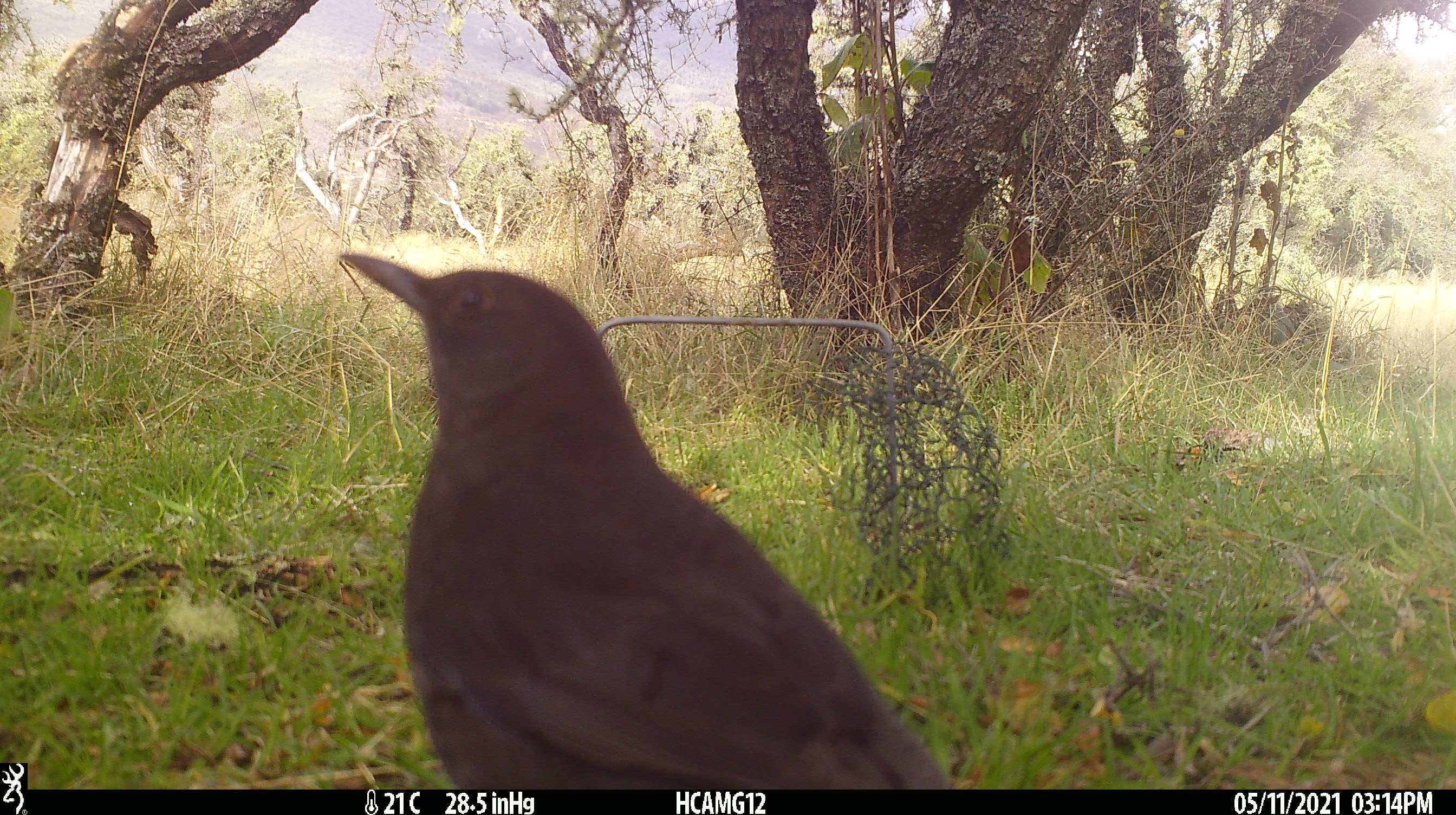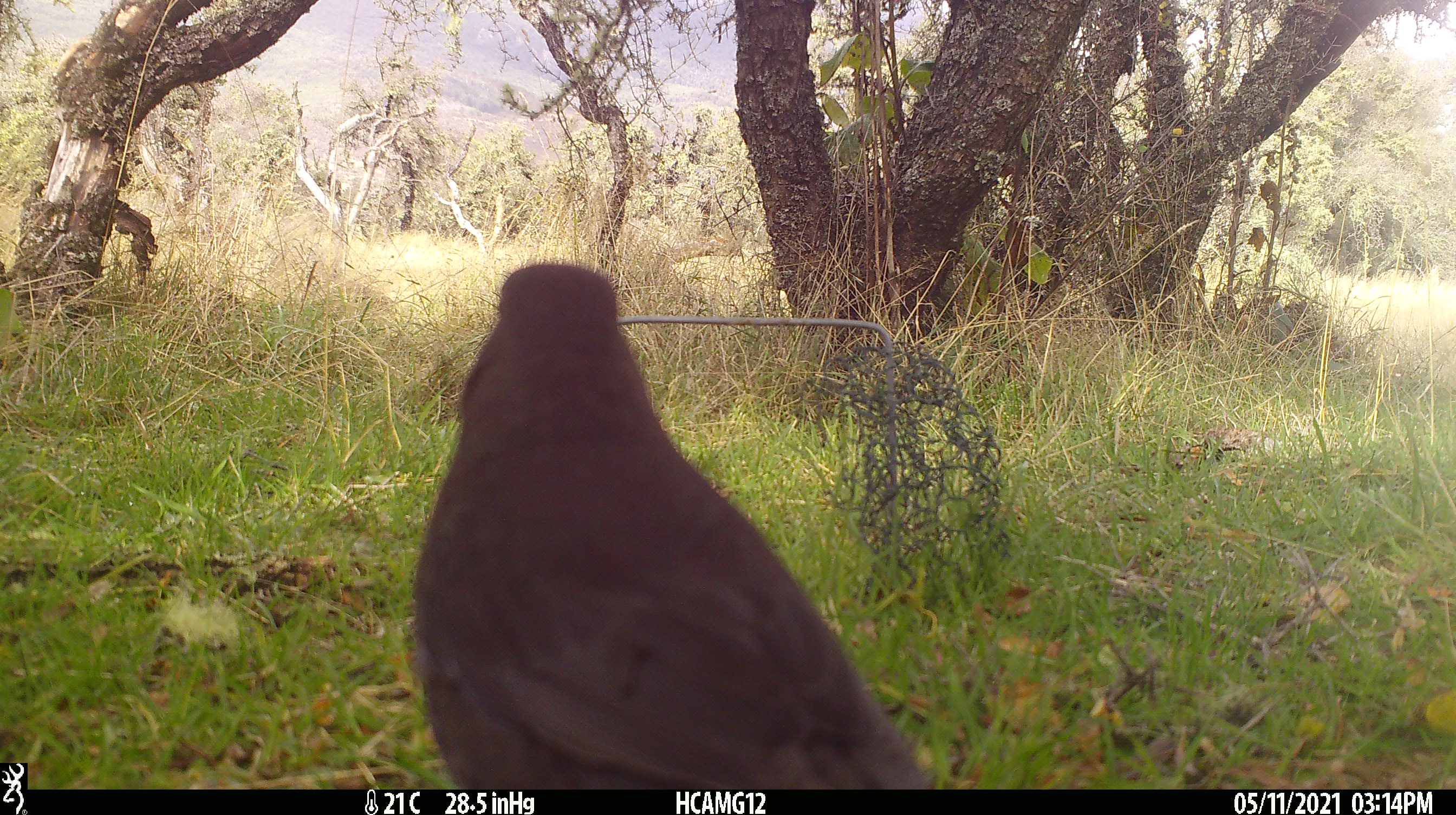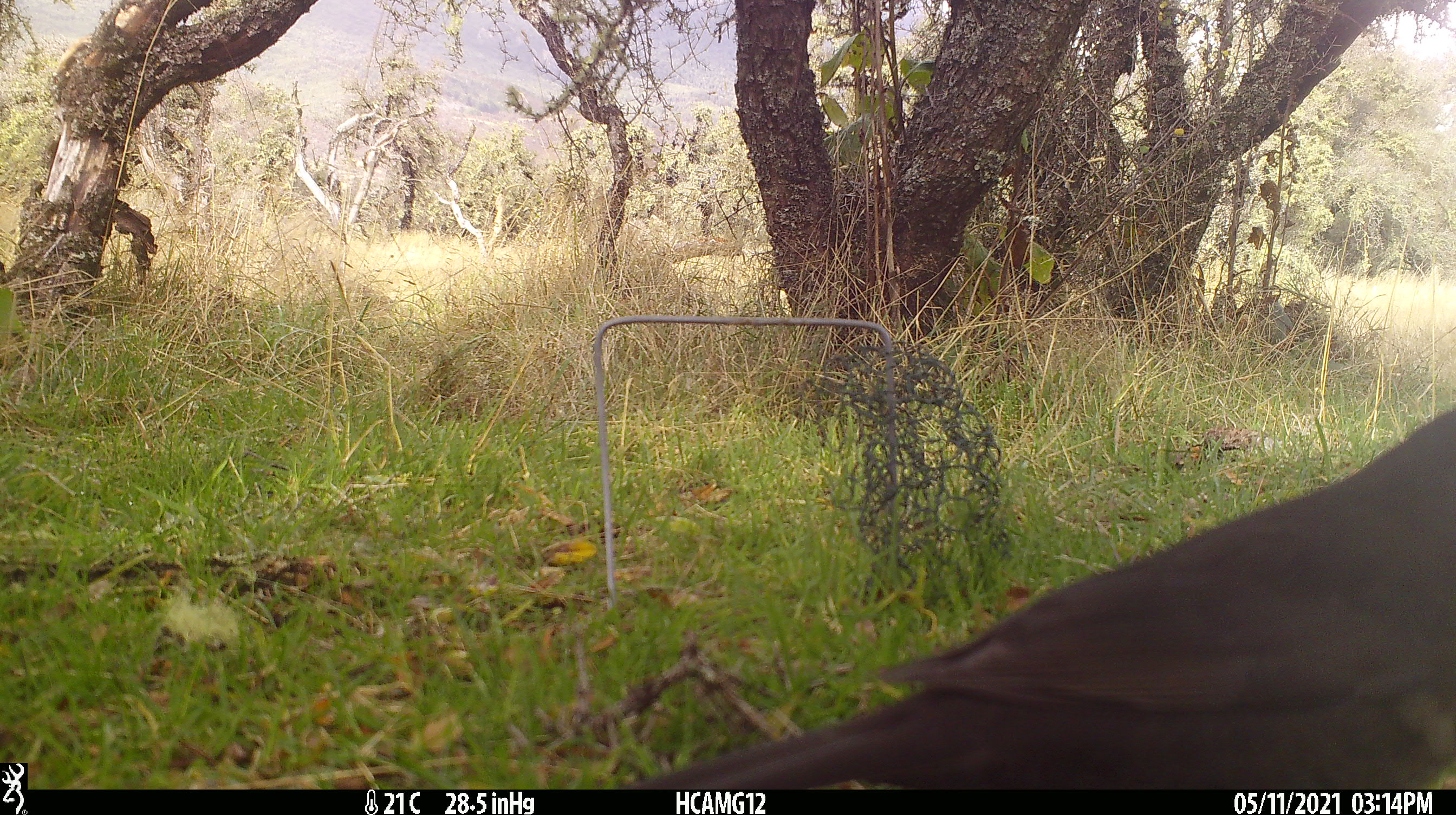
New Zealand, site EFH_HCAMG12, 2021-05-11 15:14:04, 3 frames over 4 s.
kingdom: Animalia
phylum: Chordata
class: Aves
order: Passeriformes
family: Turdidae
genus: Turdus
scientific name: Turdus merula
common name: eurasian blackbird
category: blackbird